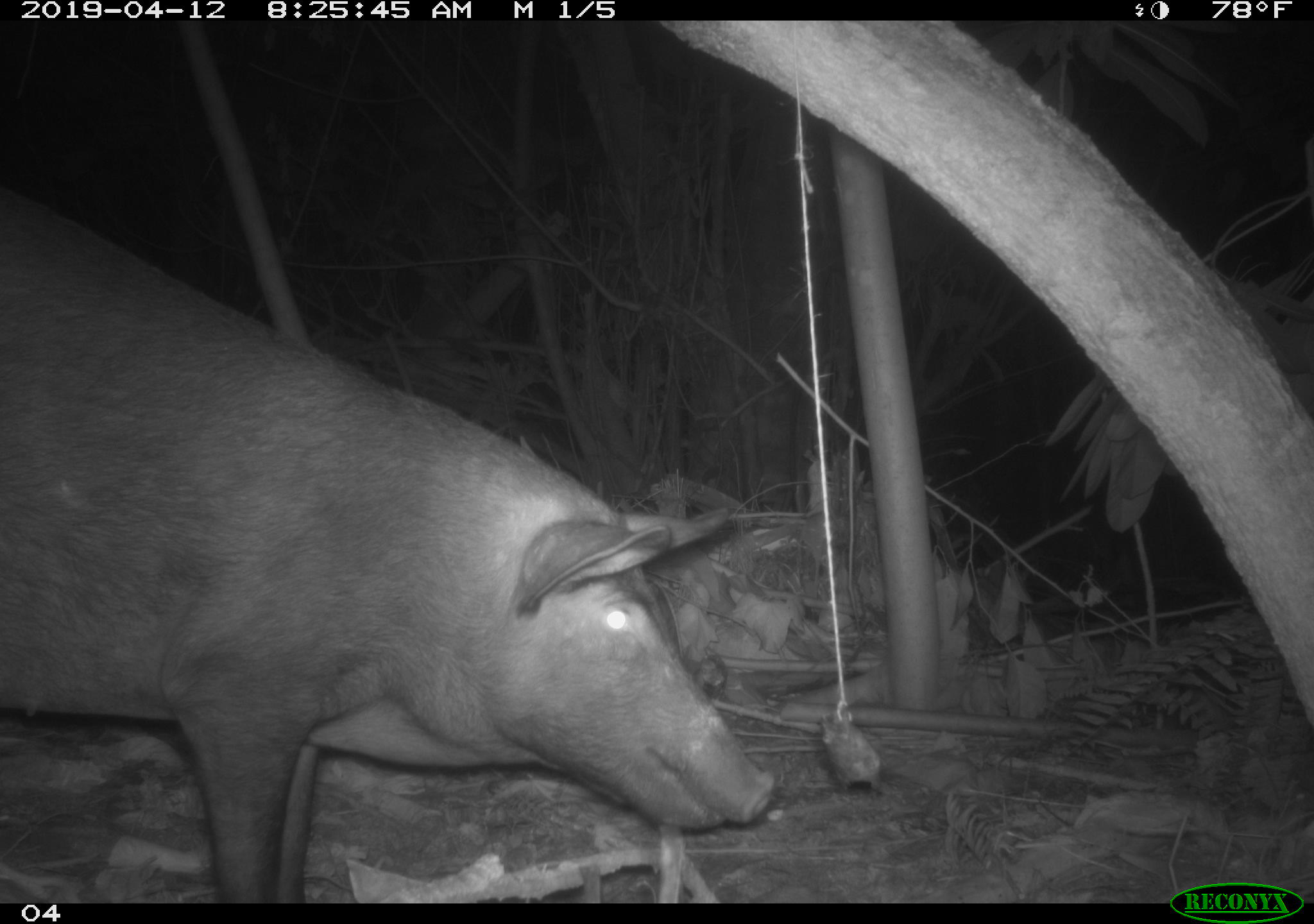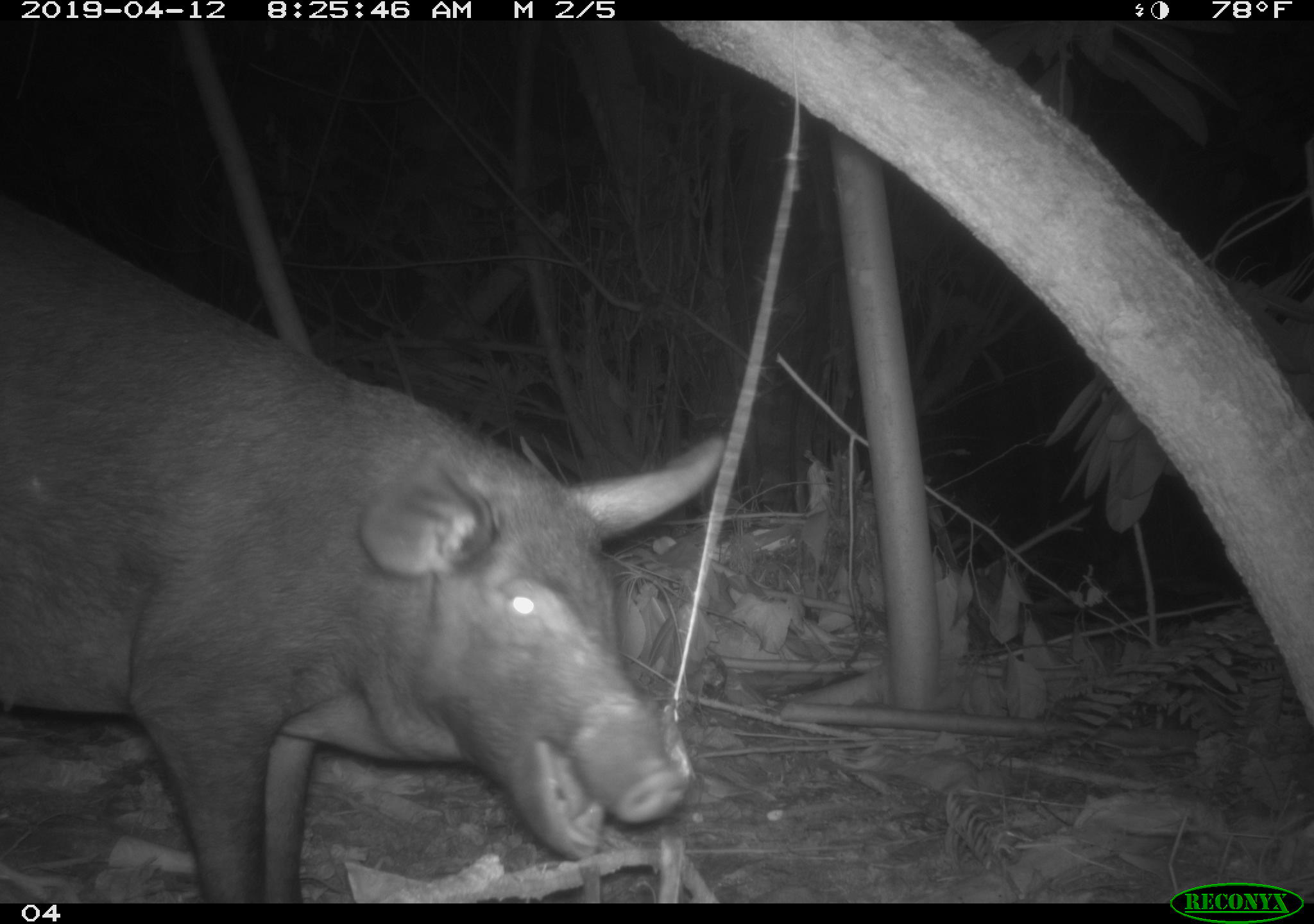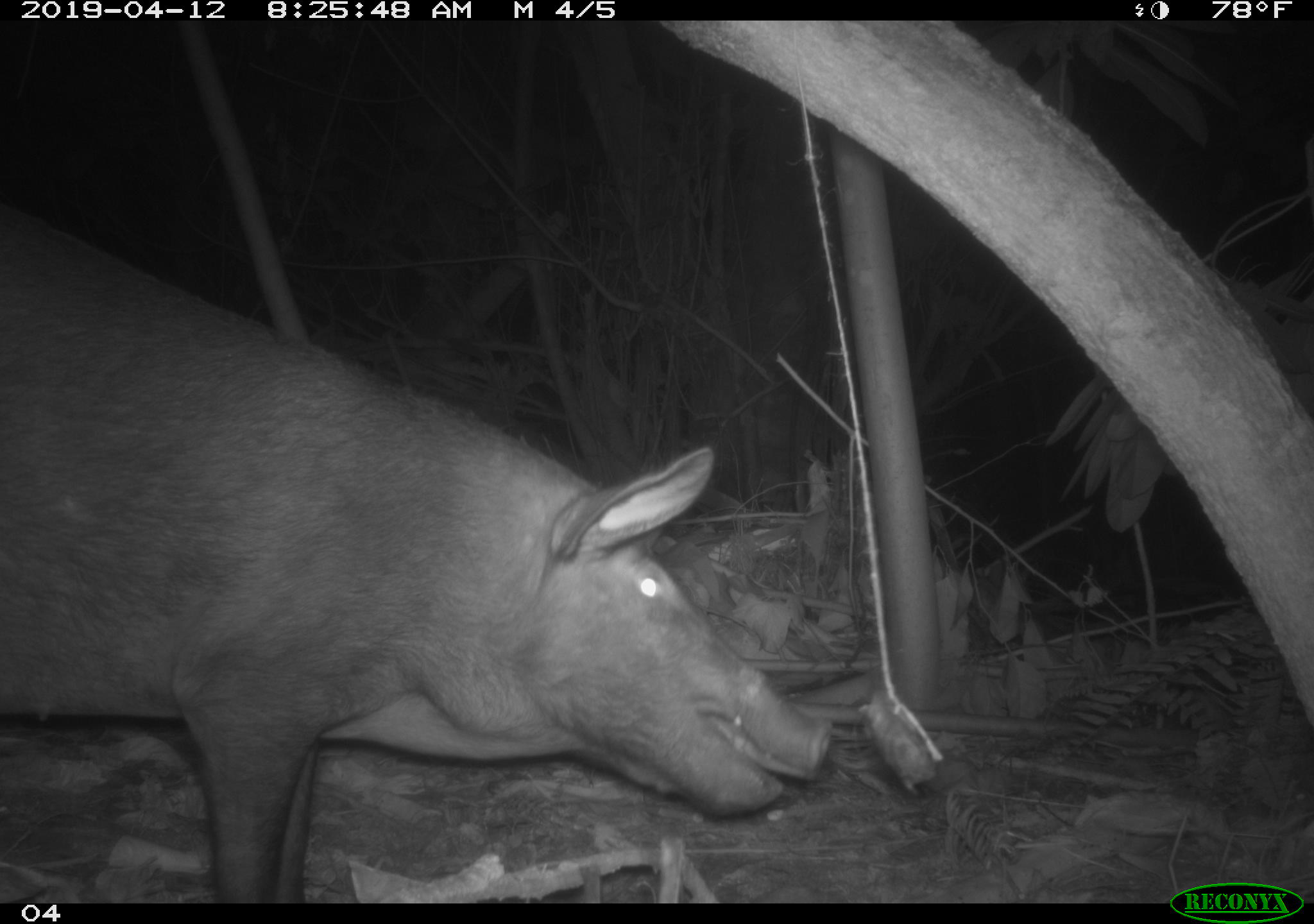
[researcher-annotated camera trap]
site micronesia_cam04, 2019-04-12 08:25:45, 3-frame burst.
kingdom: Animalia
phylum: Chordata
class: Mammalia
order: Artiodactyla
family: Suidae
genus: Sus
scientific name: Sus scrofa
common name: pig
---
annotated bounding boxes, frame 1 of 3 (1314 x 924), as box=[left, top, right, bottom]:
pig: box=[5, 170, 773, 905]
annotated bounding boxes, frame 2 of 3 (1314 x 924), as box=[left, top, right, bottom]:
pig: box=[0, 186, 726, 902]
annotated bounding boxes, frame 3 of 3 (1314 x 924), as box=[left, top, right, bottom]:
pig: box=[0, 196, 858, 900]